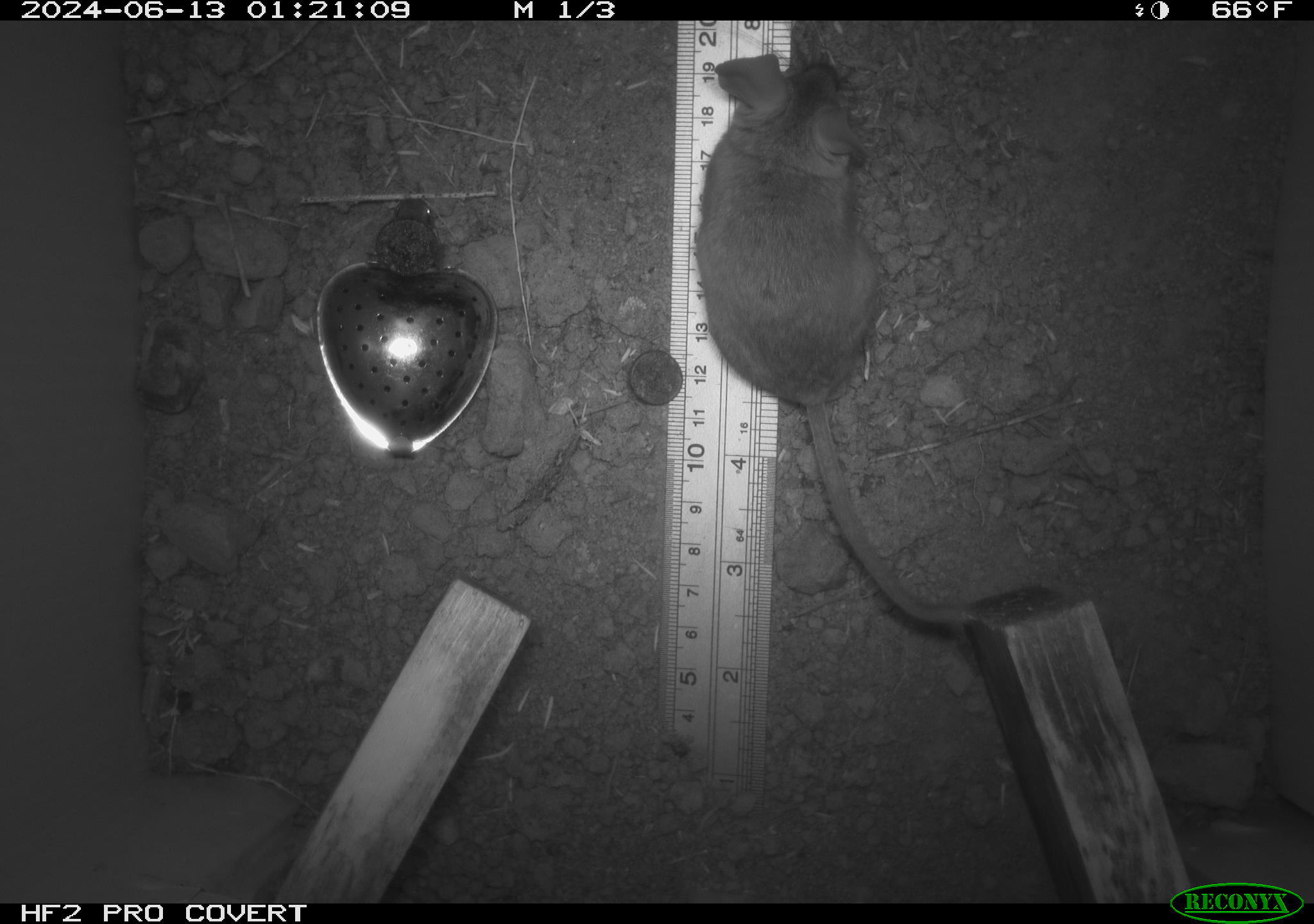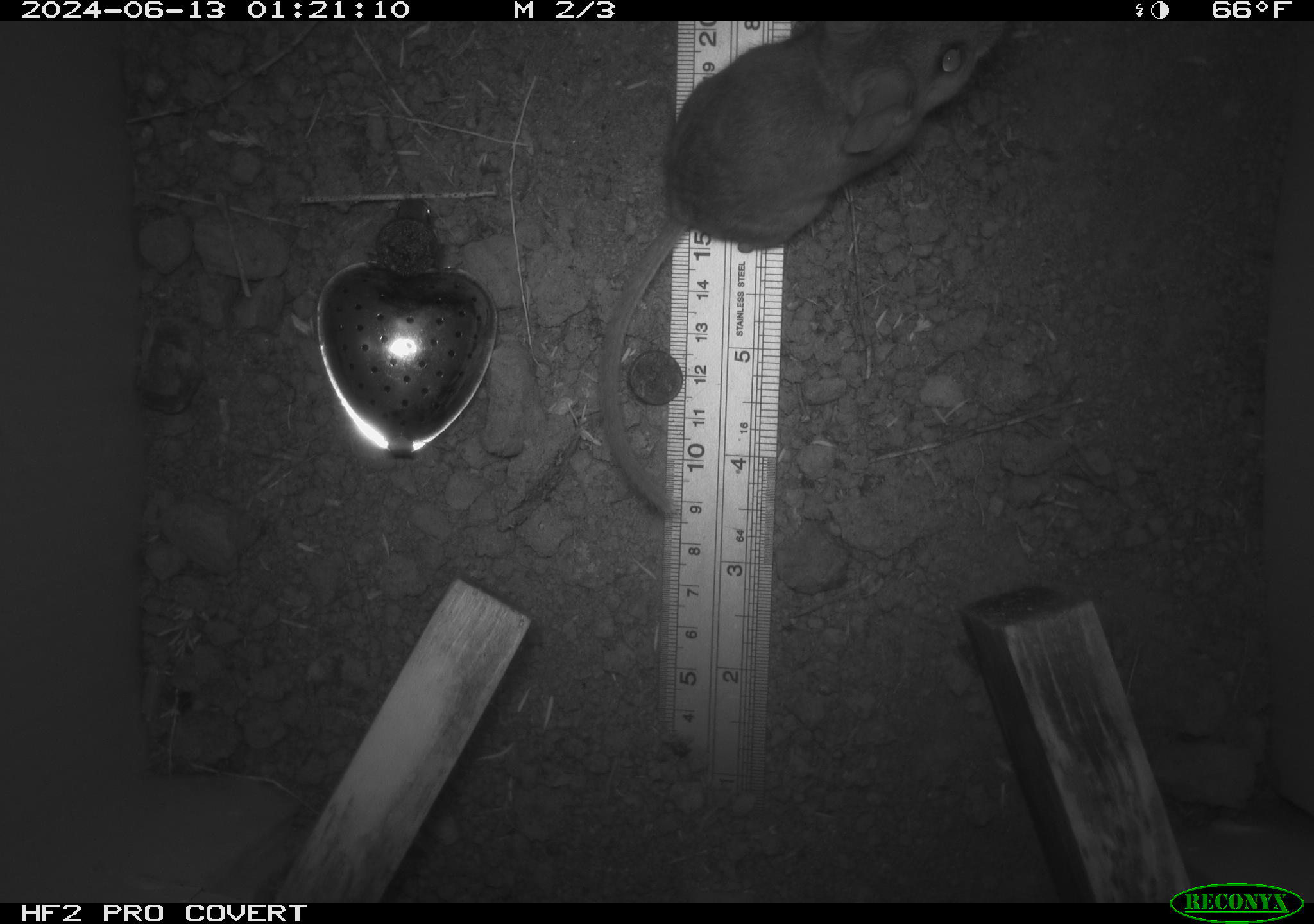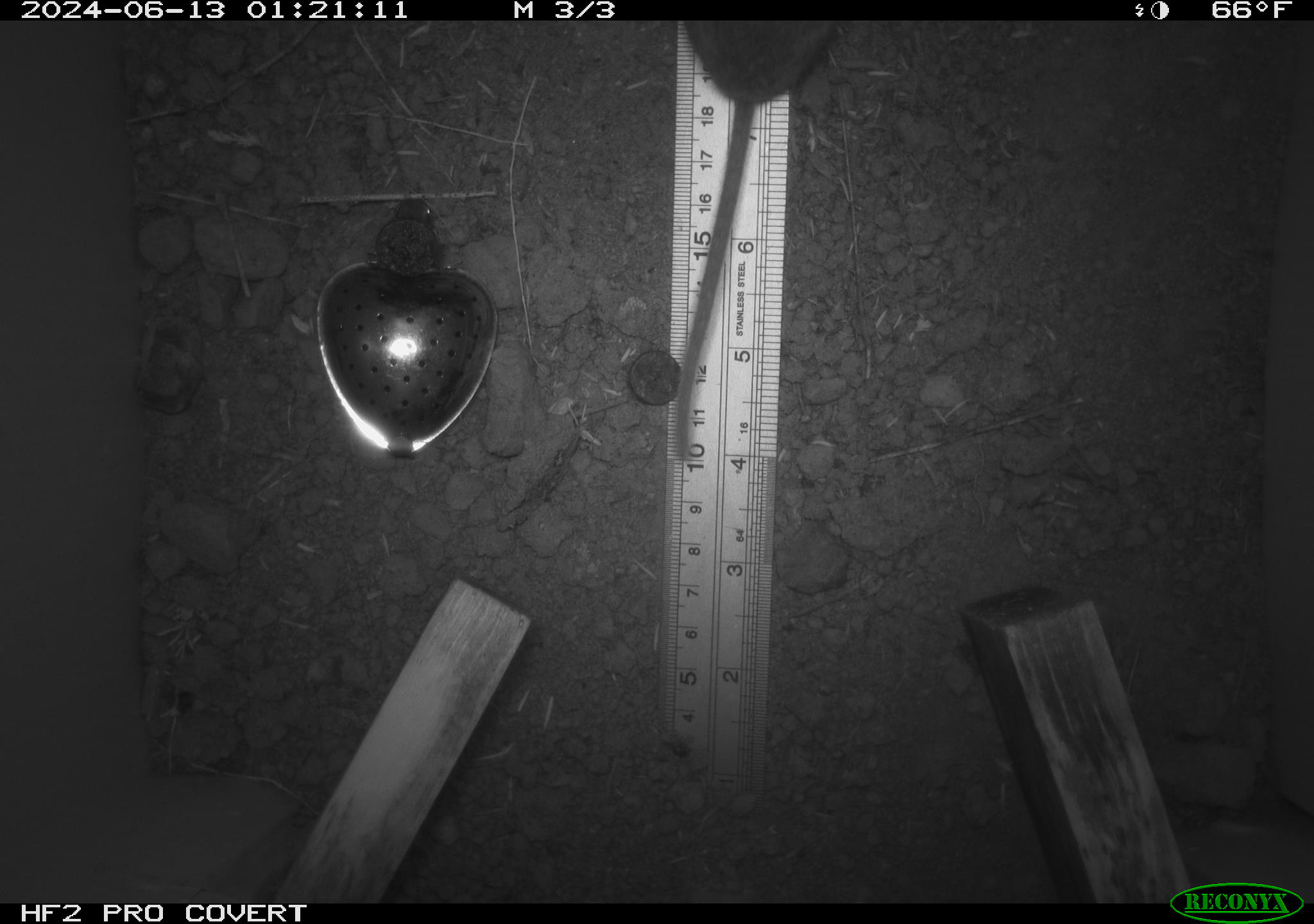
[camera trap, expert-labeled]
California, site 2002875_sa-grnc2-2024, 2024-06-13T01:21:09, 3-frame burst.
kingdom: Animalia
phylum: Chordata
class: Mammalia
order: Rodentia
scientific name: Rodentia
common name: rodent